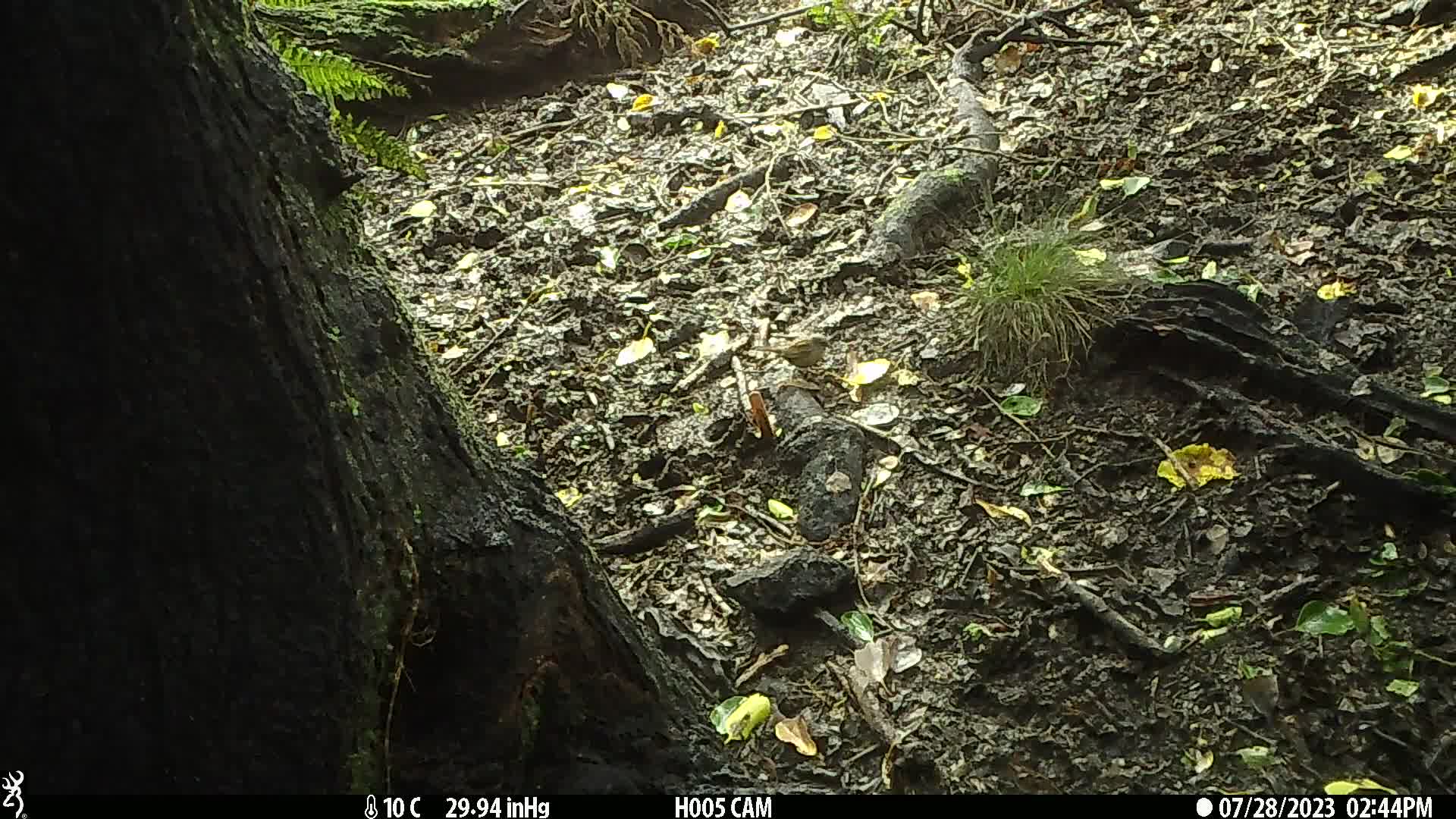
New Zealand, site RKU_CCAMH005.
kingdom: Animalia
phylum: Chordata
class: Aves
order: Passeriformes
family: Prunellidae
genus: Prunella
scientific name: Prunella modularis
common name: dunnock